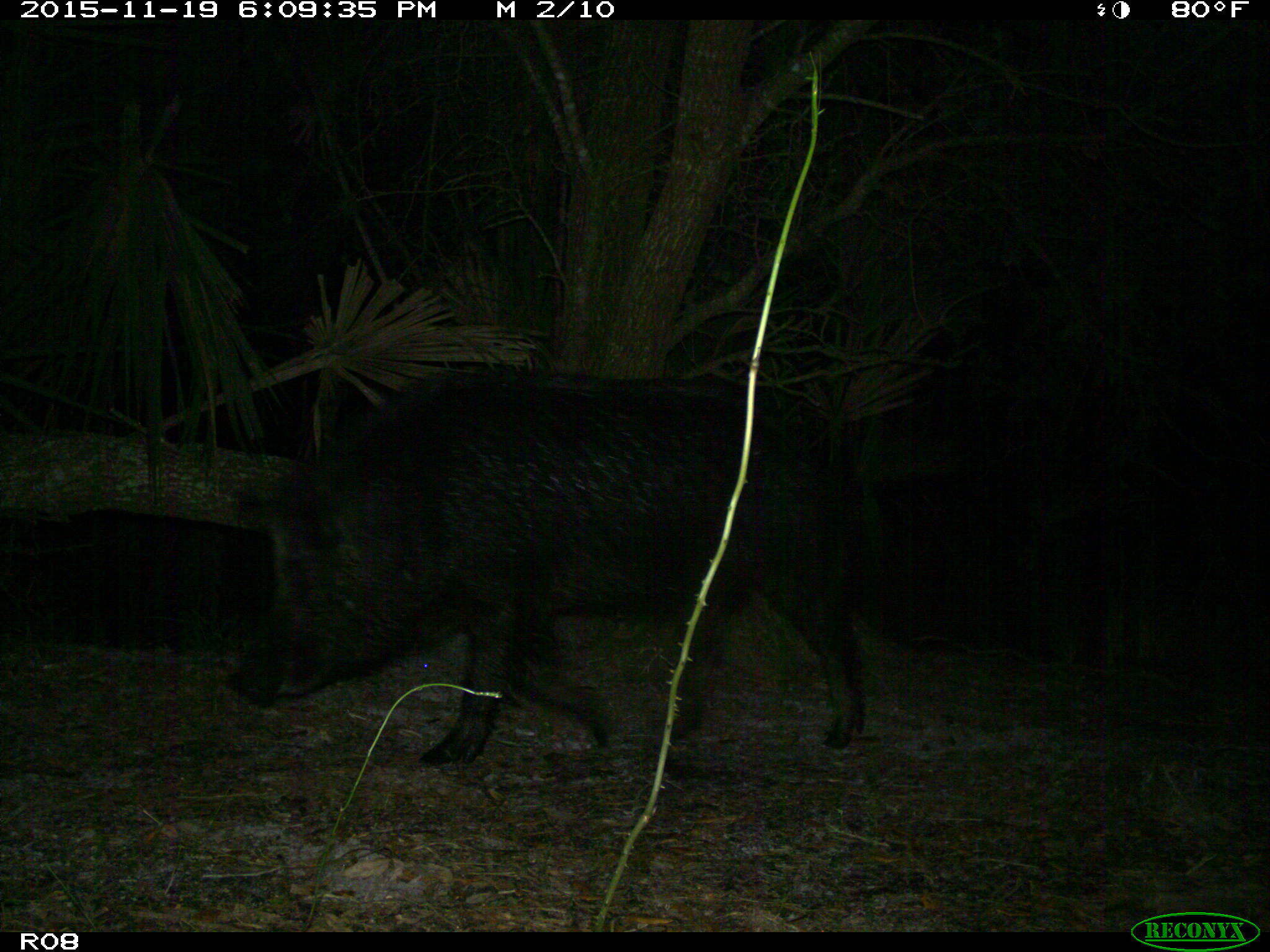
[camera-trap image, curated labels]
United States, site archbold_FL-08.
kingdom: Animalia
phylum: Chordata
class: Mammalia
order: Artiodactyla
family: Suidae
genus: Sus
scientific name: Sus scrofa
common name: wild boar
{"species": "Sus scrofa (wild boar)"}